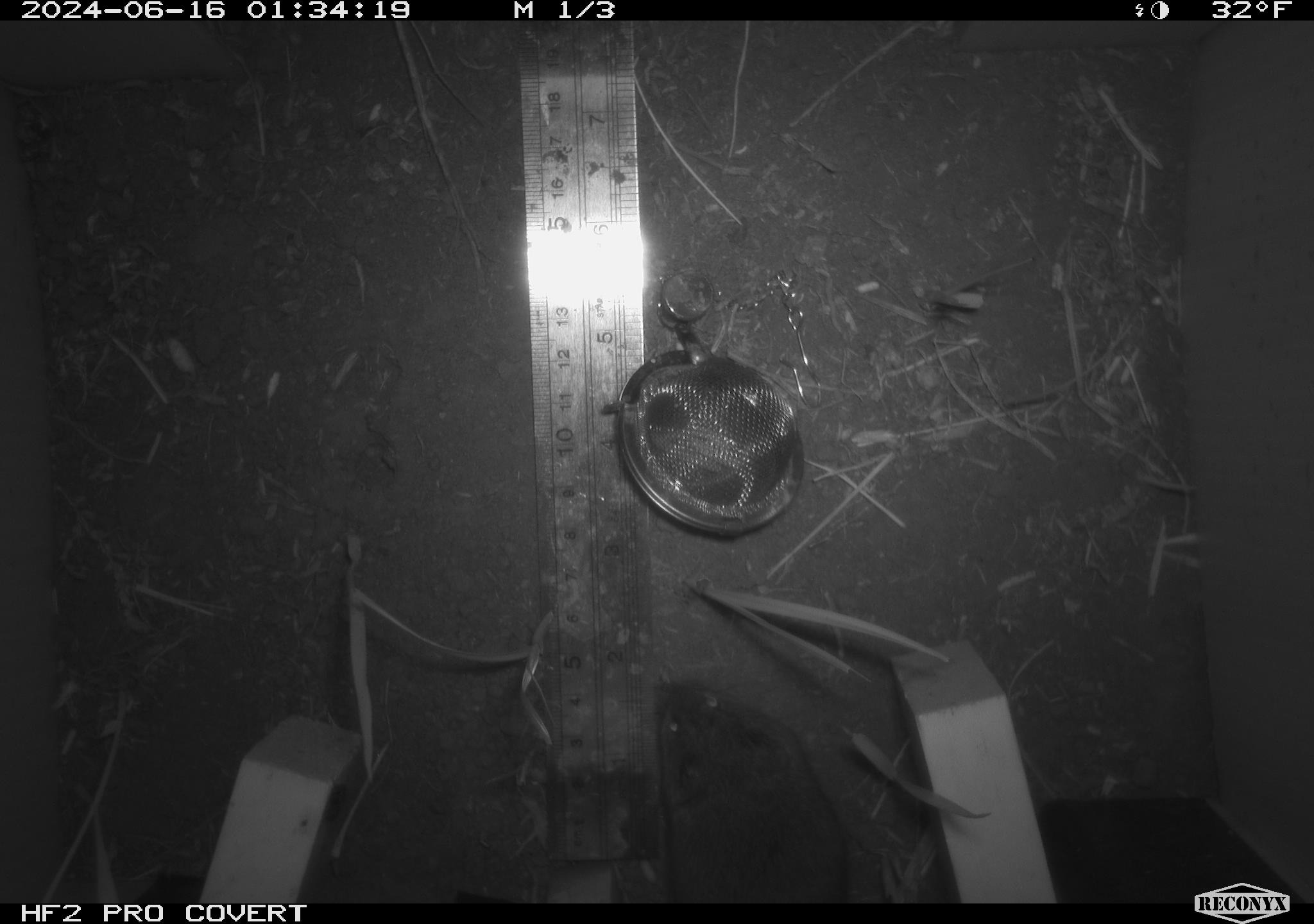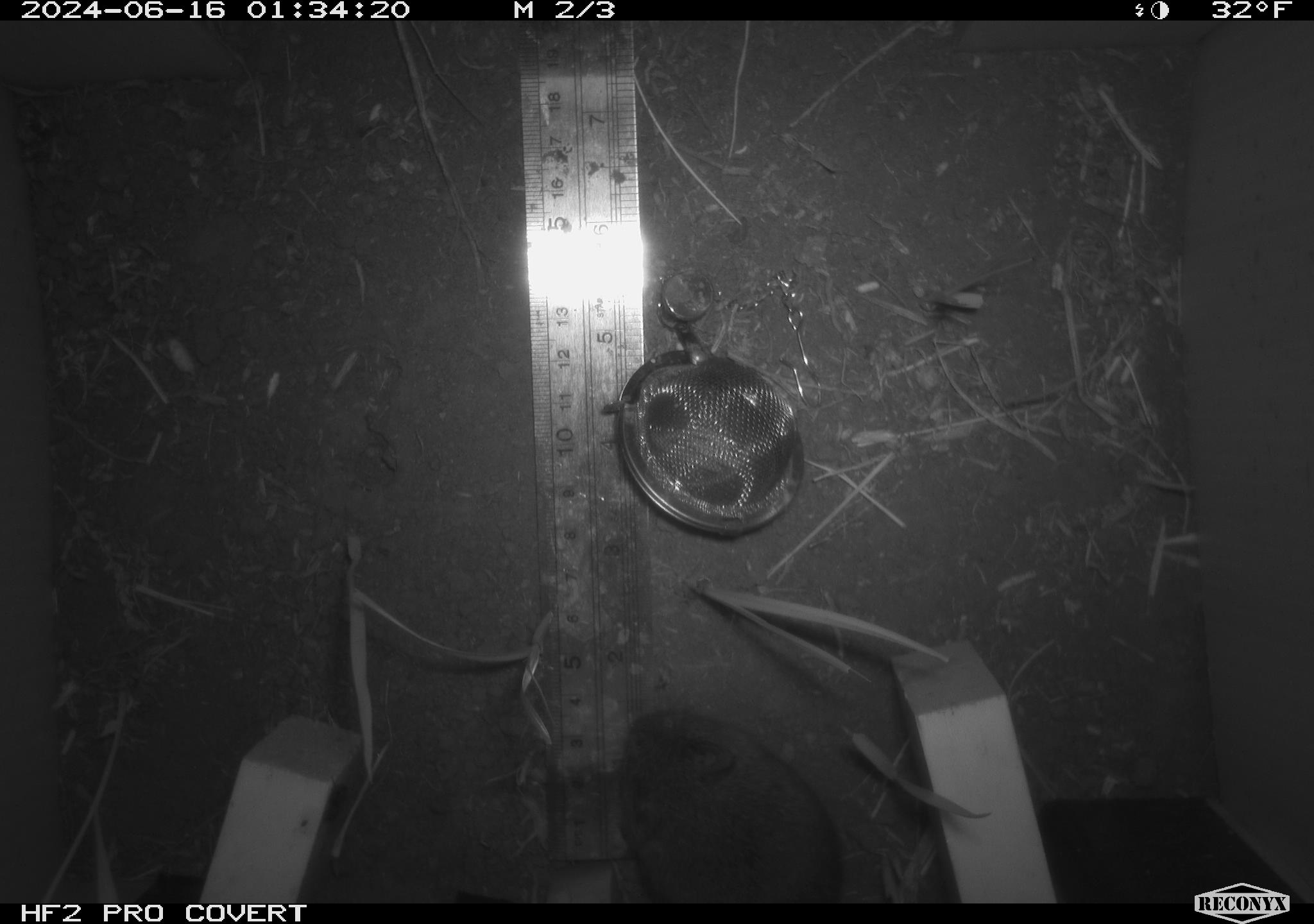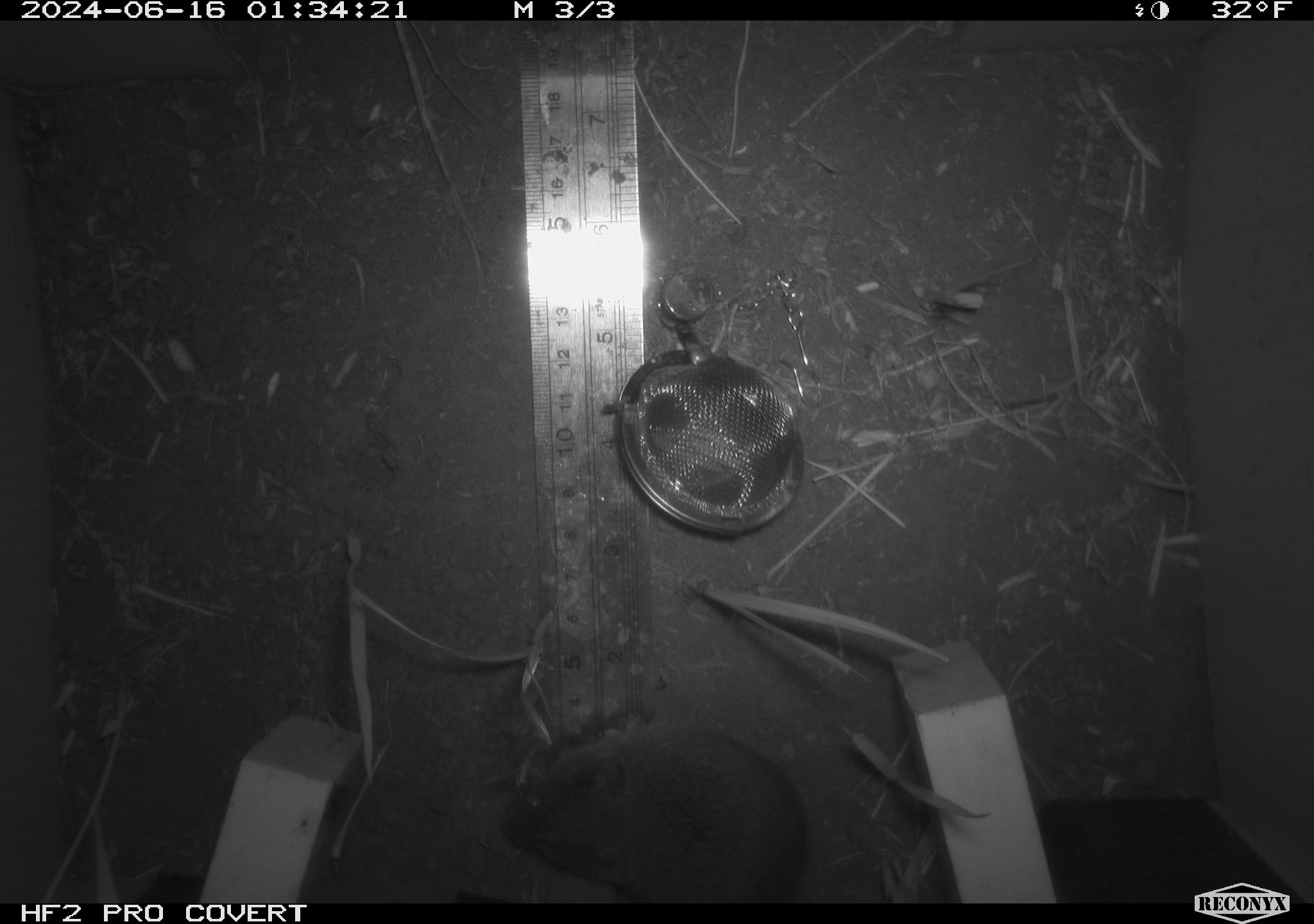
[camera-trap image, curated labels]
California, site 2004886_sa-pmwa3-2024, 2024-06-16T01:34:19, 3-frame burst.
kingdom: Animalia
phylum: Chordata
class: Mammalia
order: Rodentia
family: Cricetidae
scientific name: Arvicolinae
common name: voles, lemmings, and muskrats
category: arvicolinae subfamily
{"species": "arvicolinae subfamily (voles, lemmings, and muskrats) (Arvicolinae)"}